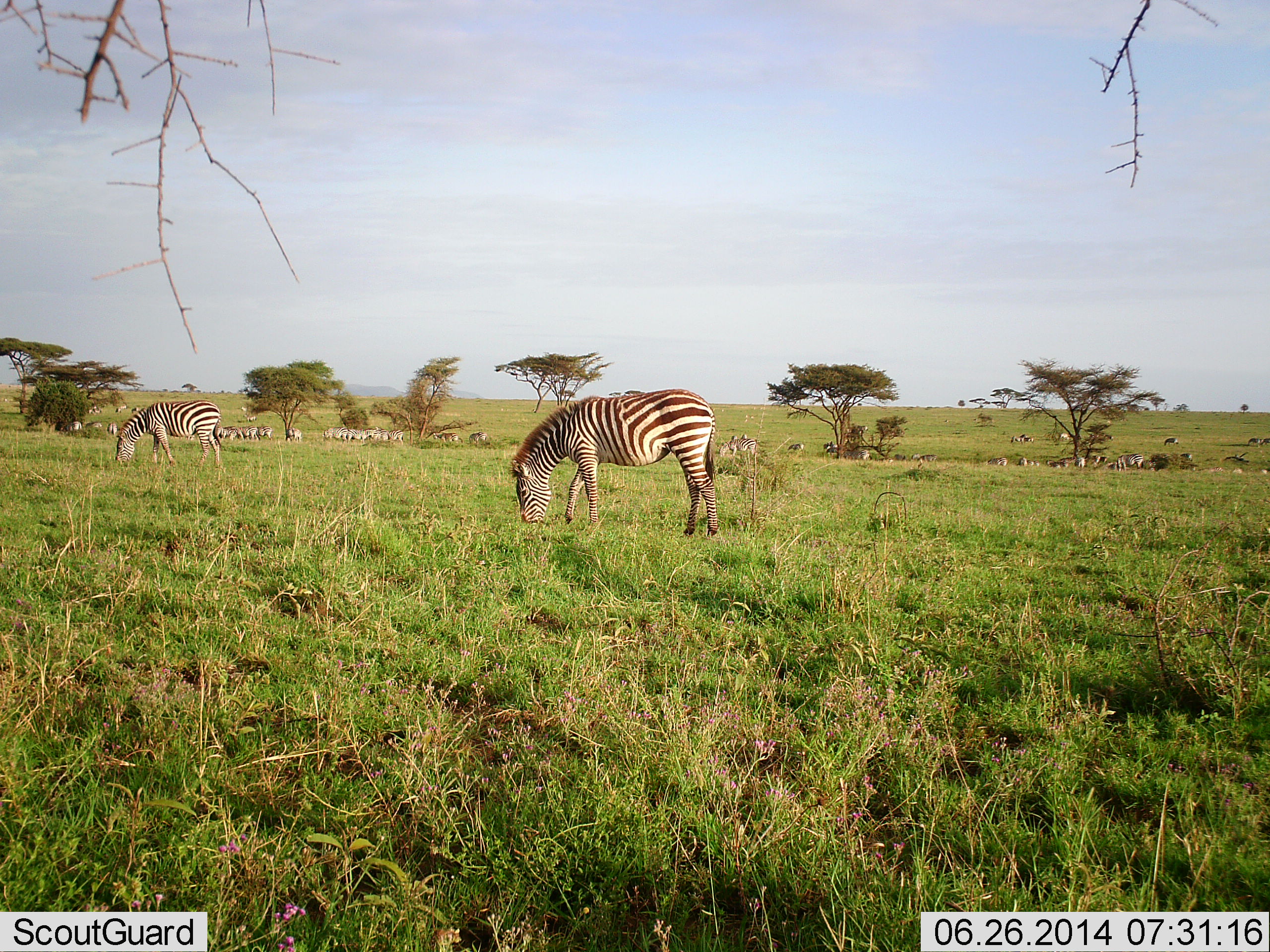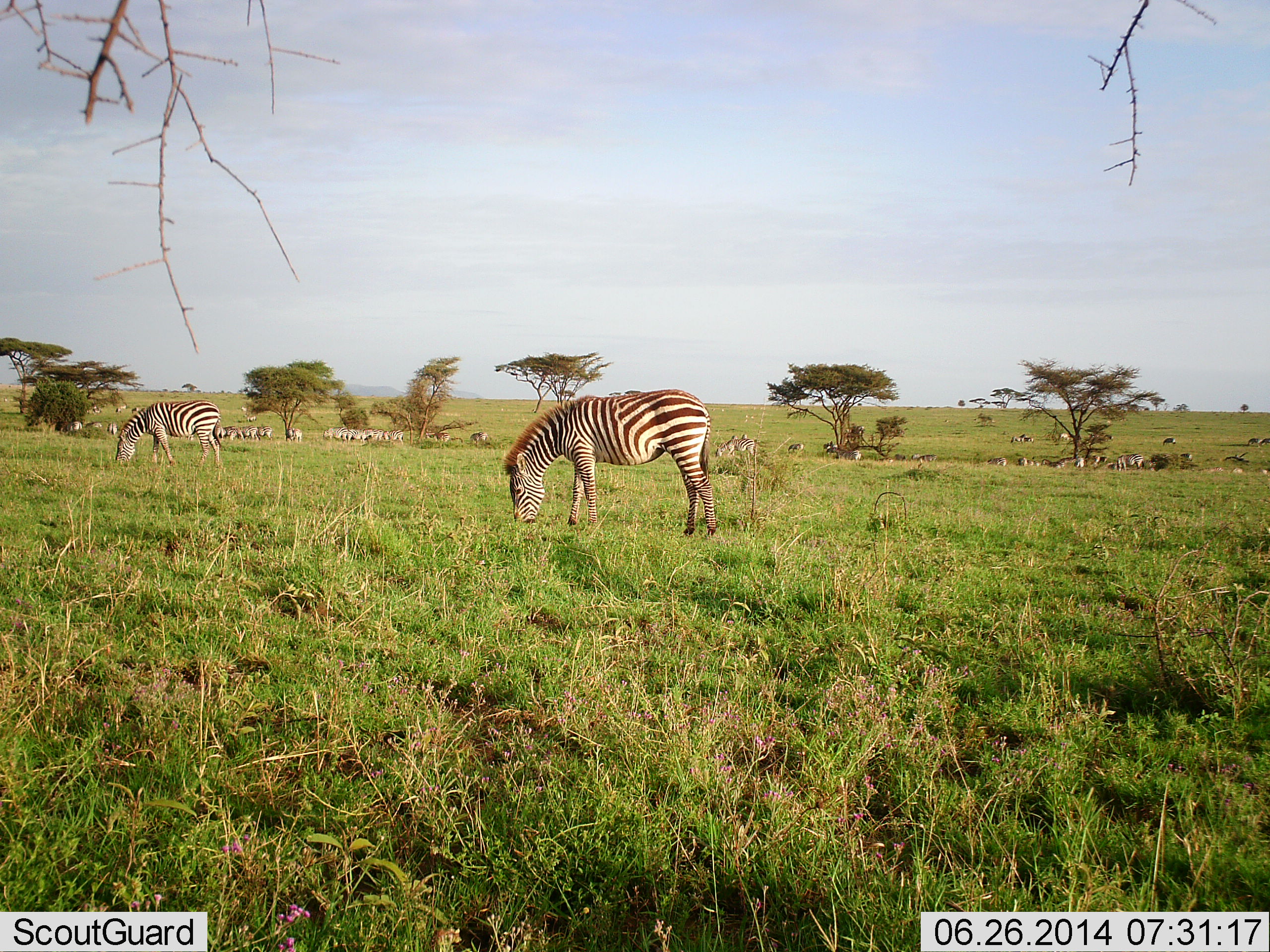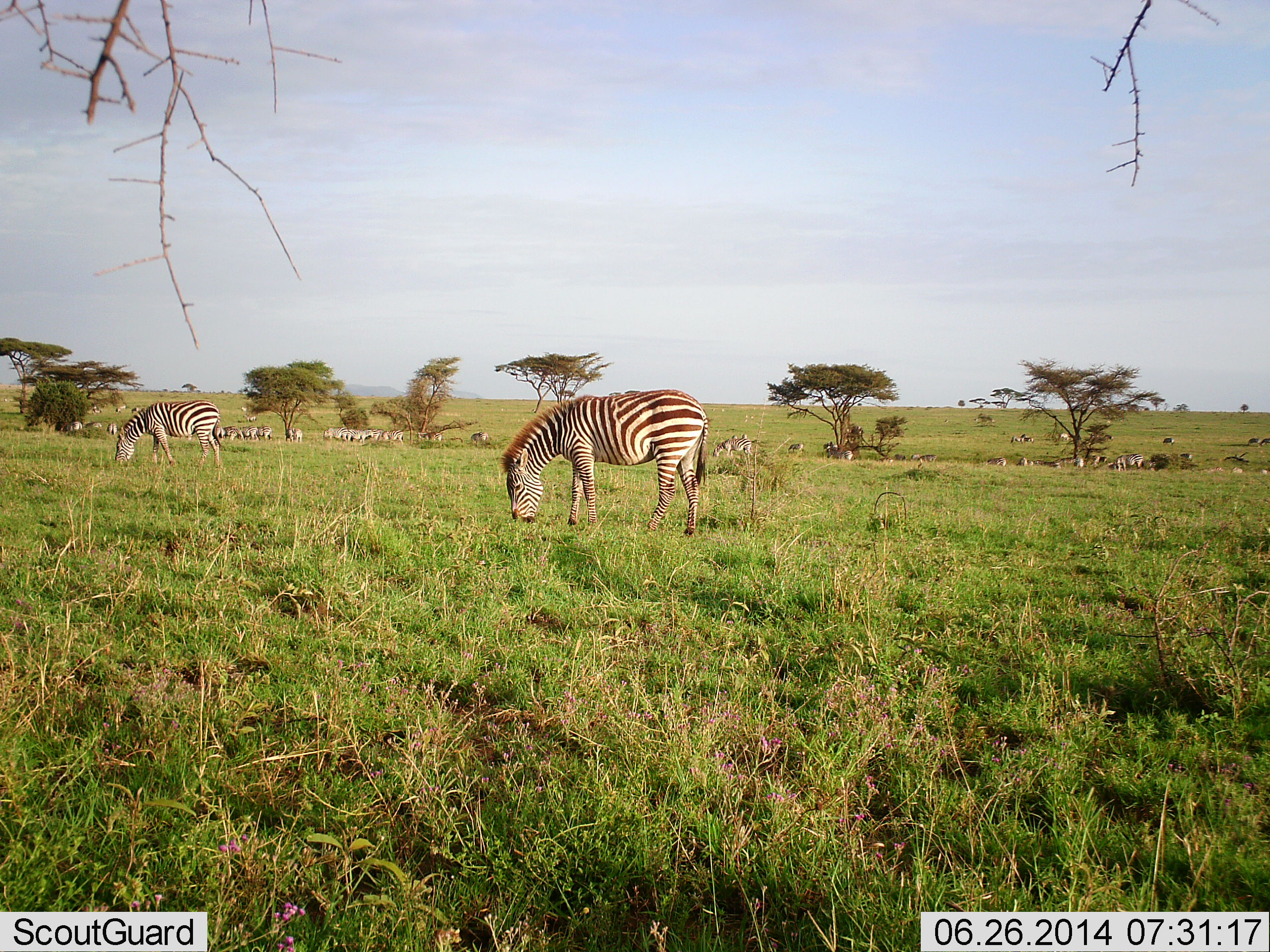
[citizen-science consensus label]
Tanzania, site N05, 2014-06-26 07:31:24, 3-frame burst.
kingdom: Animalia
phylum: Chordata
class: Mammalia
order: Perissodactyla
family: Equidae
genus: Equus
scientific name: Equus quagga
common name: plains zebra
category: zebra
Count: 11-50.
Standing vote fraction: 33%.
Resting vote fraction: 0%.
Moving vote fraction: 25%.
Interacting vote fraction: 0%.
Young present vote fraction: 0%.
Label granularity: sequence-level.